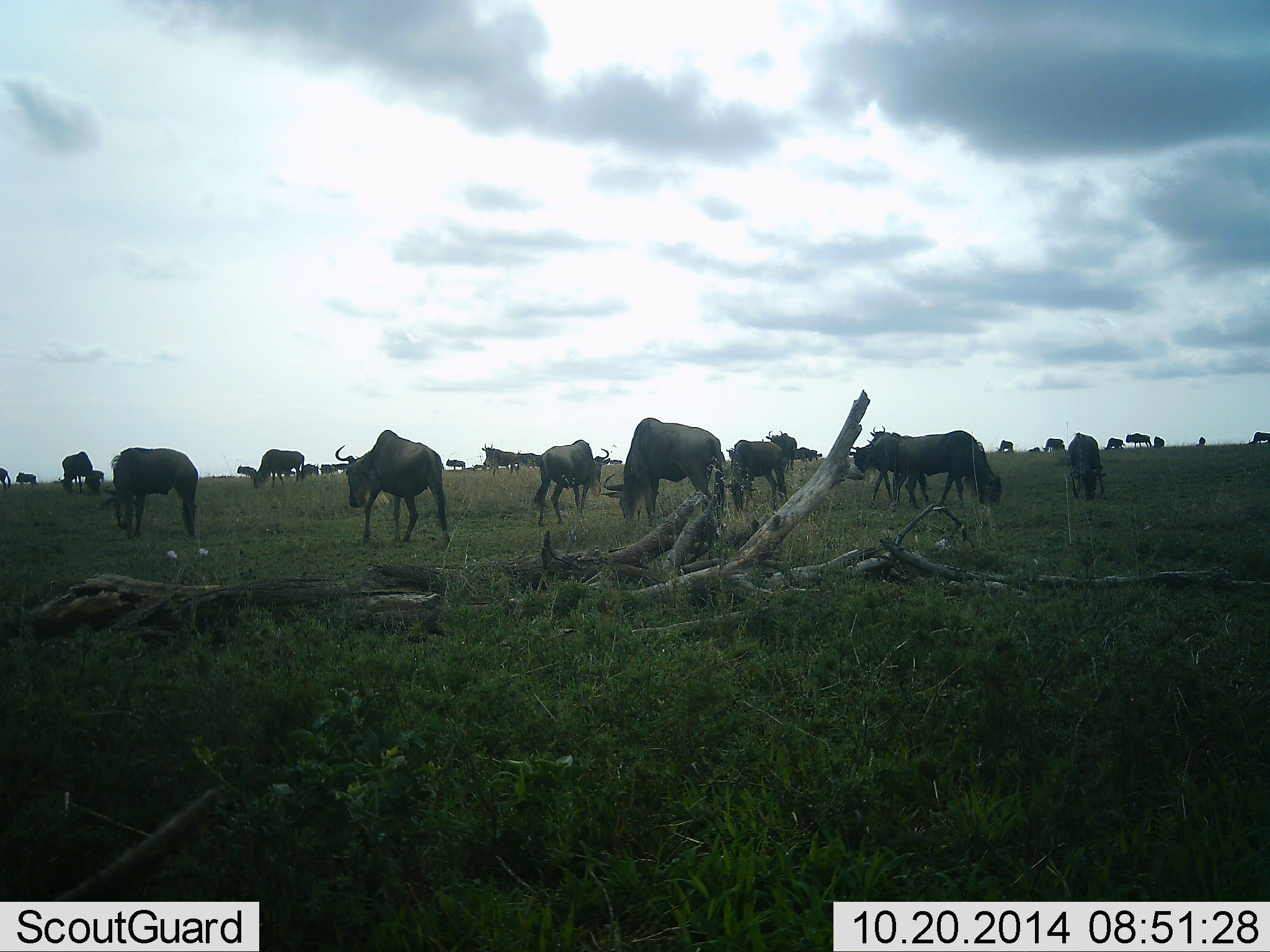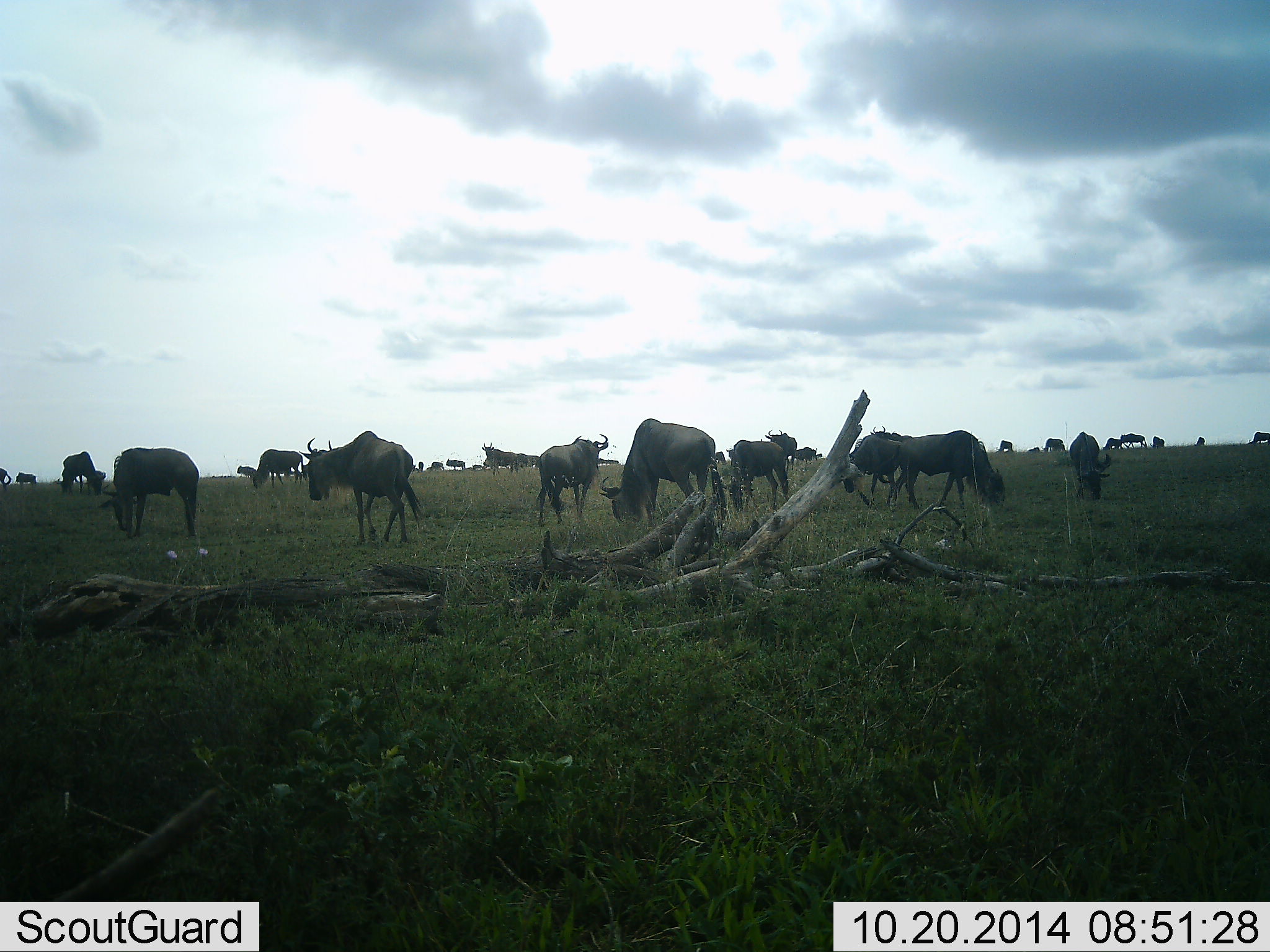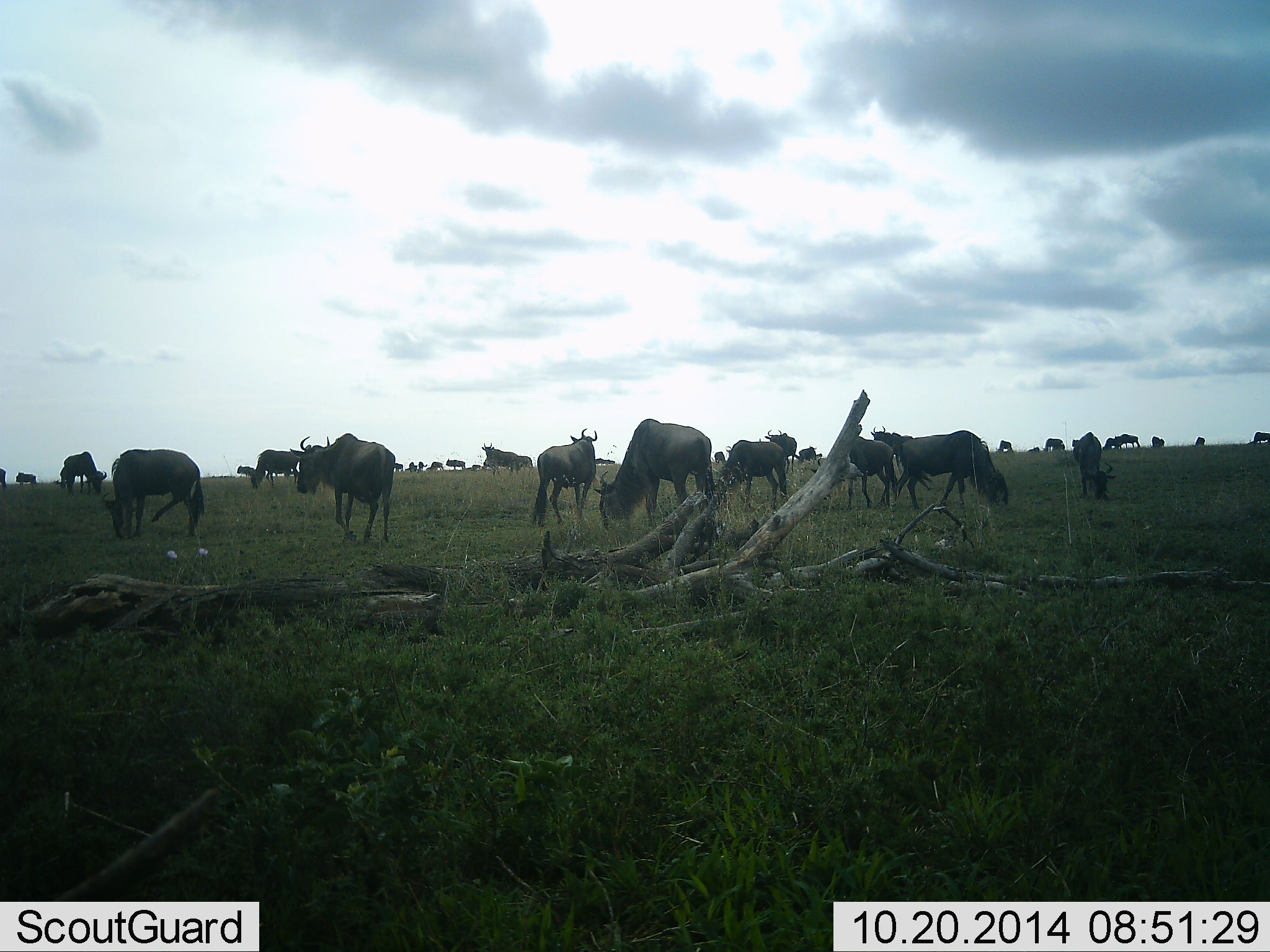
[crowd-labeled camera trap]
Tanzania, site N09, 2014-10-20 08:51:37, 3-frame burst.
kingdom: Animalia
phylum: Chordata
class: Mammalia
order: Artiodactyla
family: Bovidae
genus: Connochaetes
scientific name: Connochaetes taurinus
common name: blue wildebeest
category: wildebeest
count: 11-50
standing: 80%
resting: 10%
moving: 60%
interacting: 20%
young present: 0%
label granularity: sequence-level